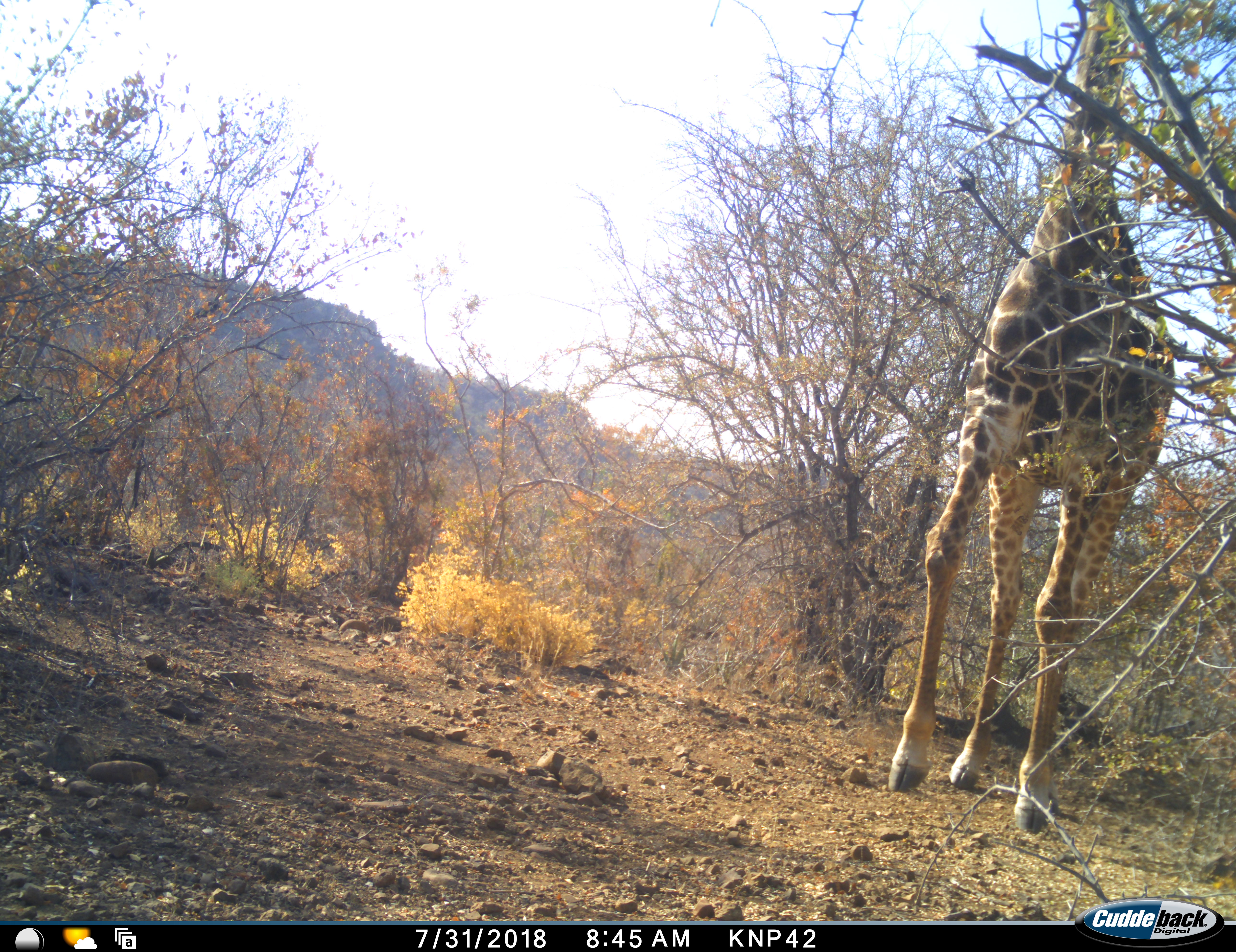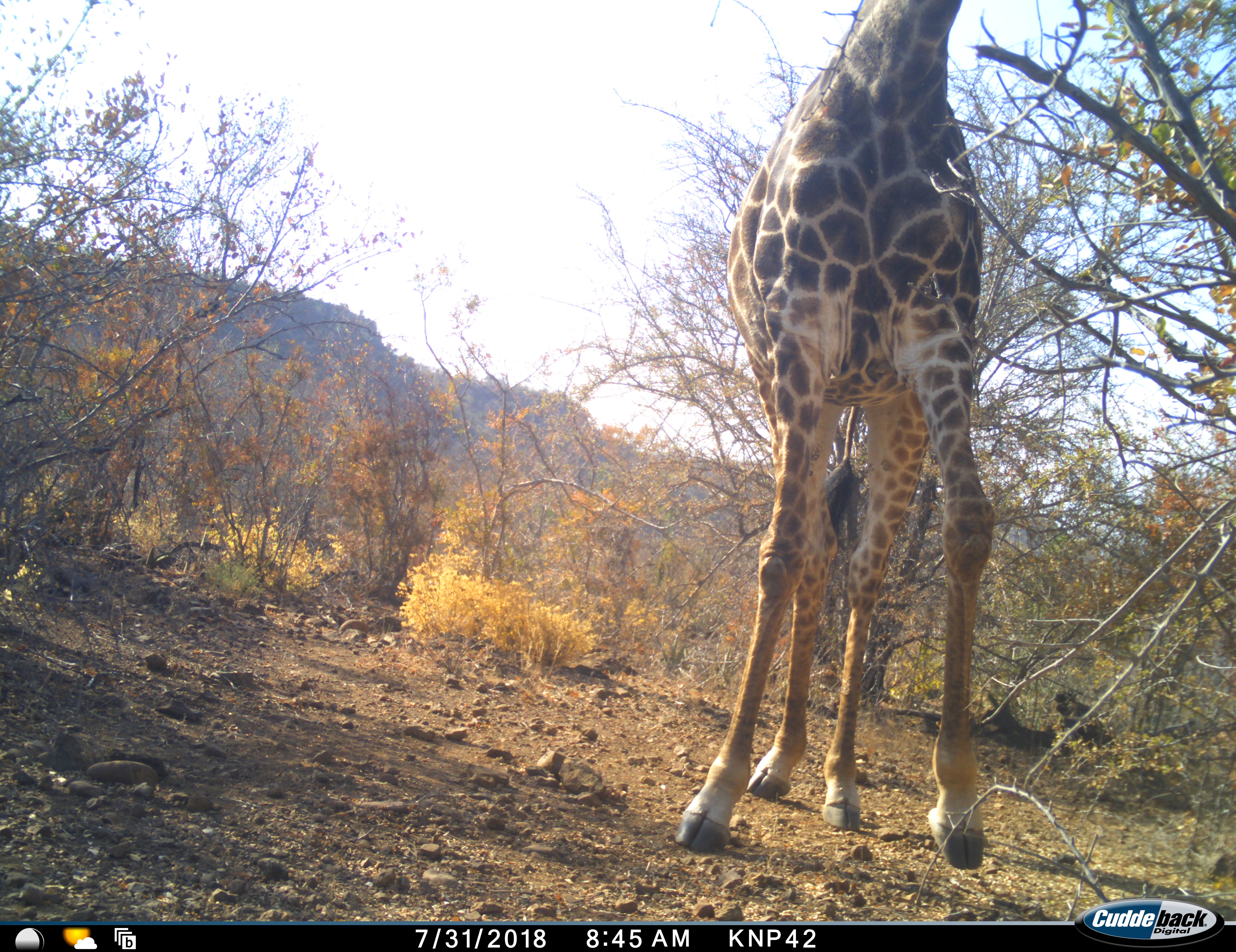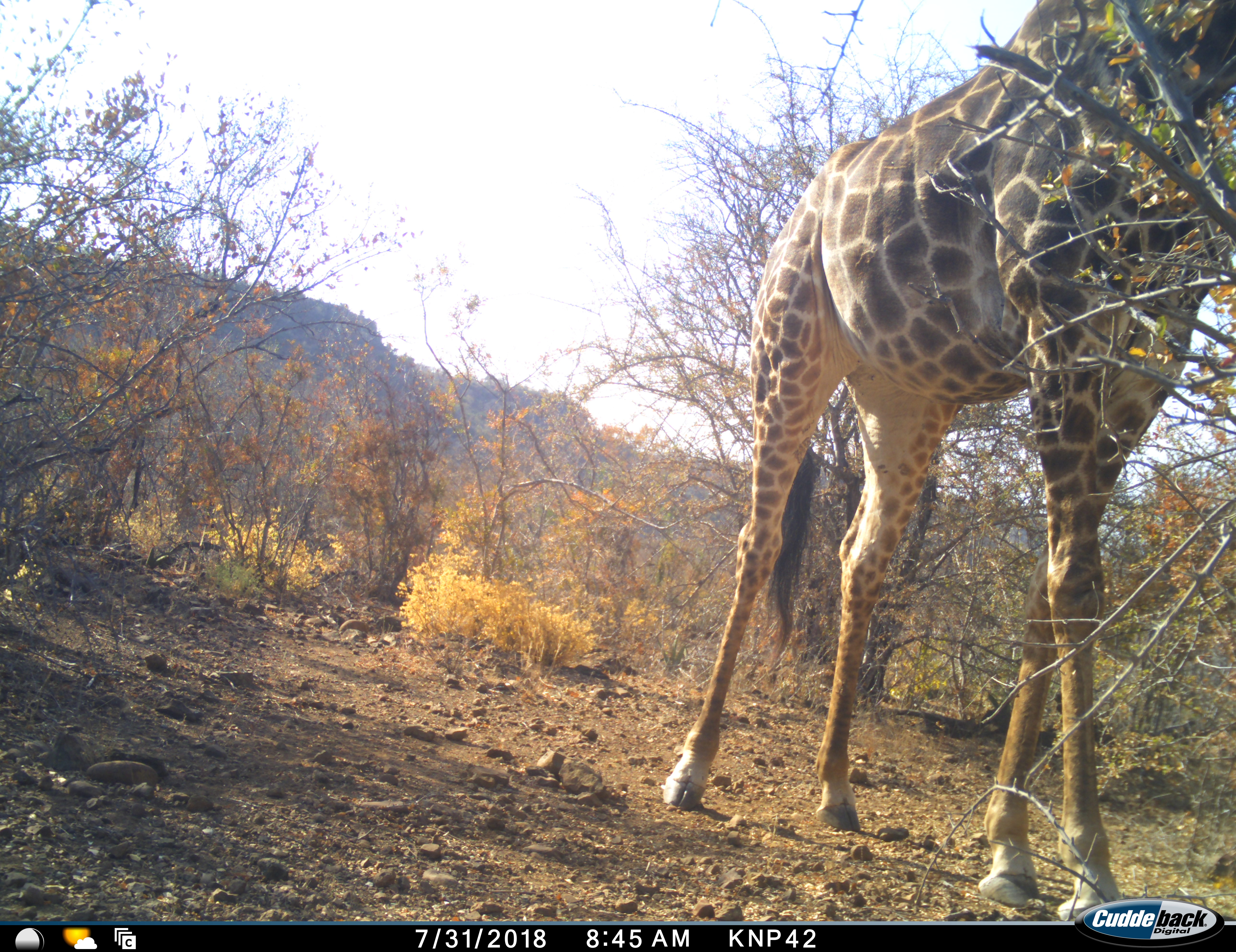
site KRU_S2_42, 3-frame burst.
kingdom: Animalia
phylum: Chordata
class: Mammalia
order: Artiodactyla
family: Giraffidae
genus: Giraffa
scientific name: Giraffa camelopardalis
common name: giraffe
Giraffe (Giraffa camelopardalis), count 1. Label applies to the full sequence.